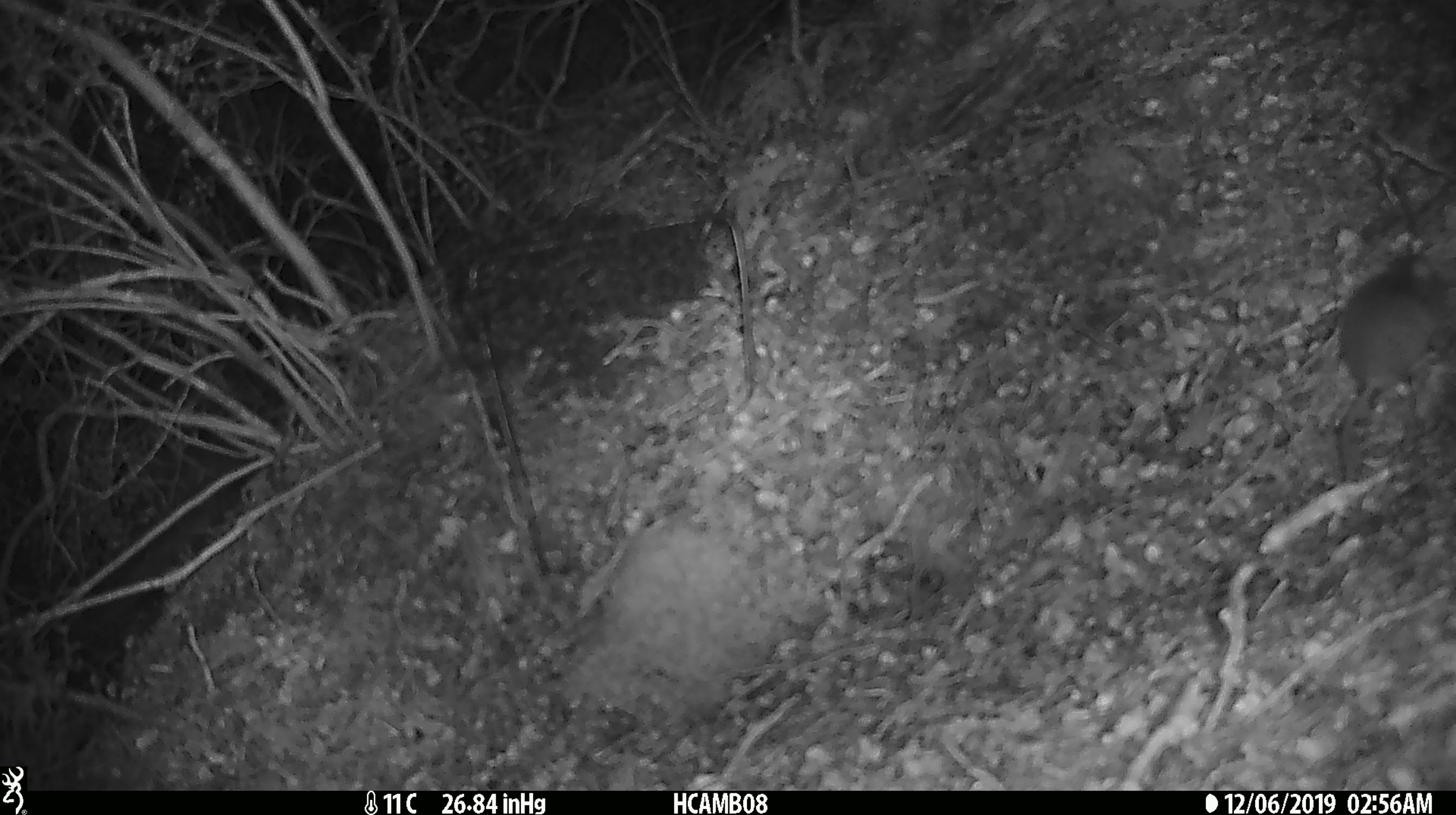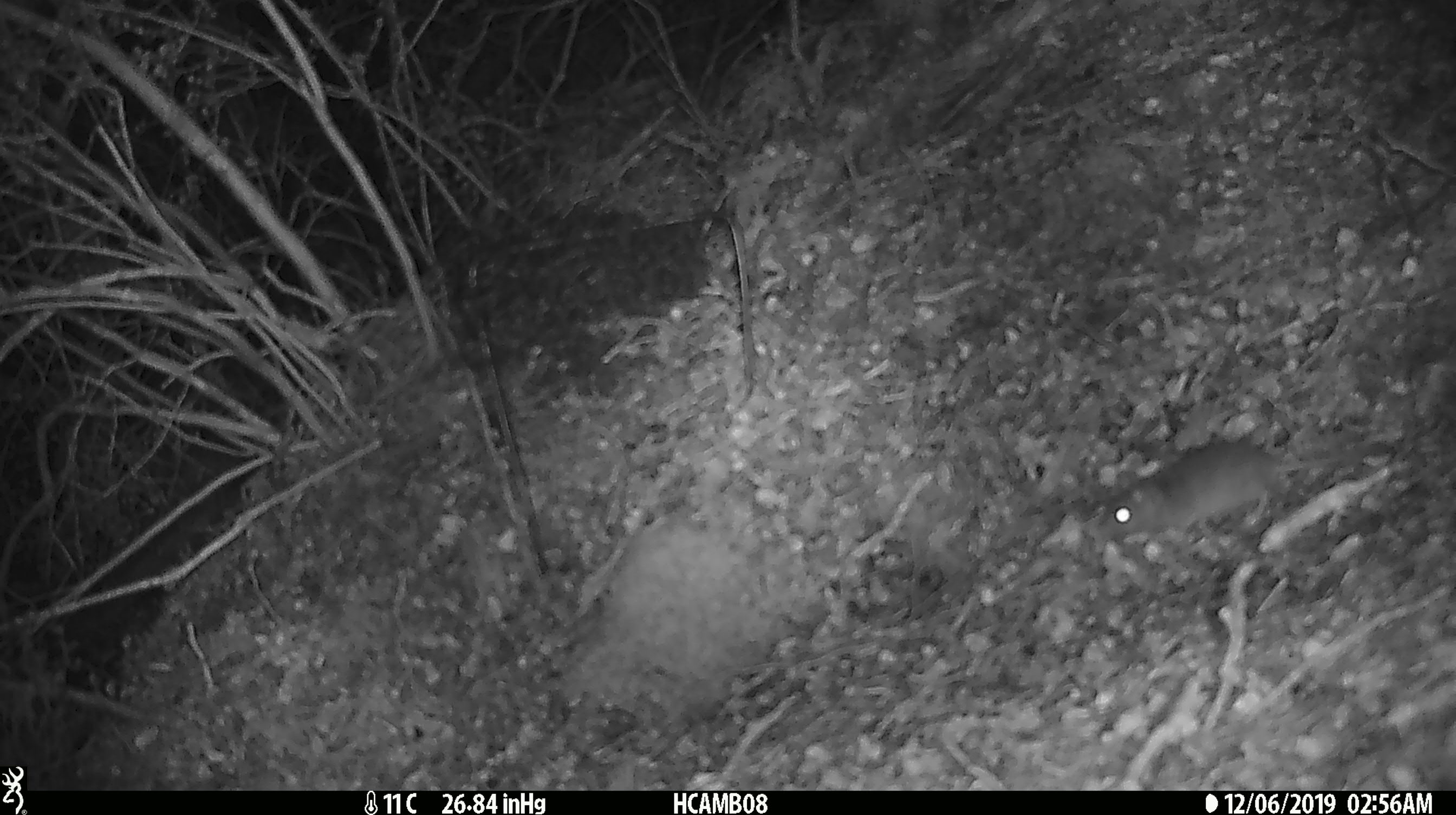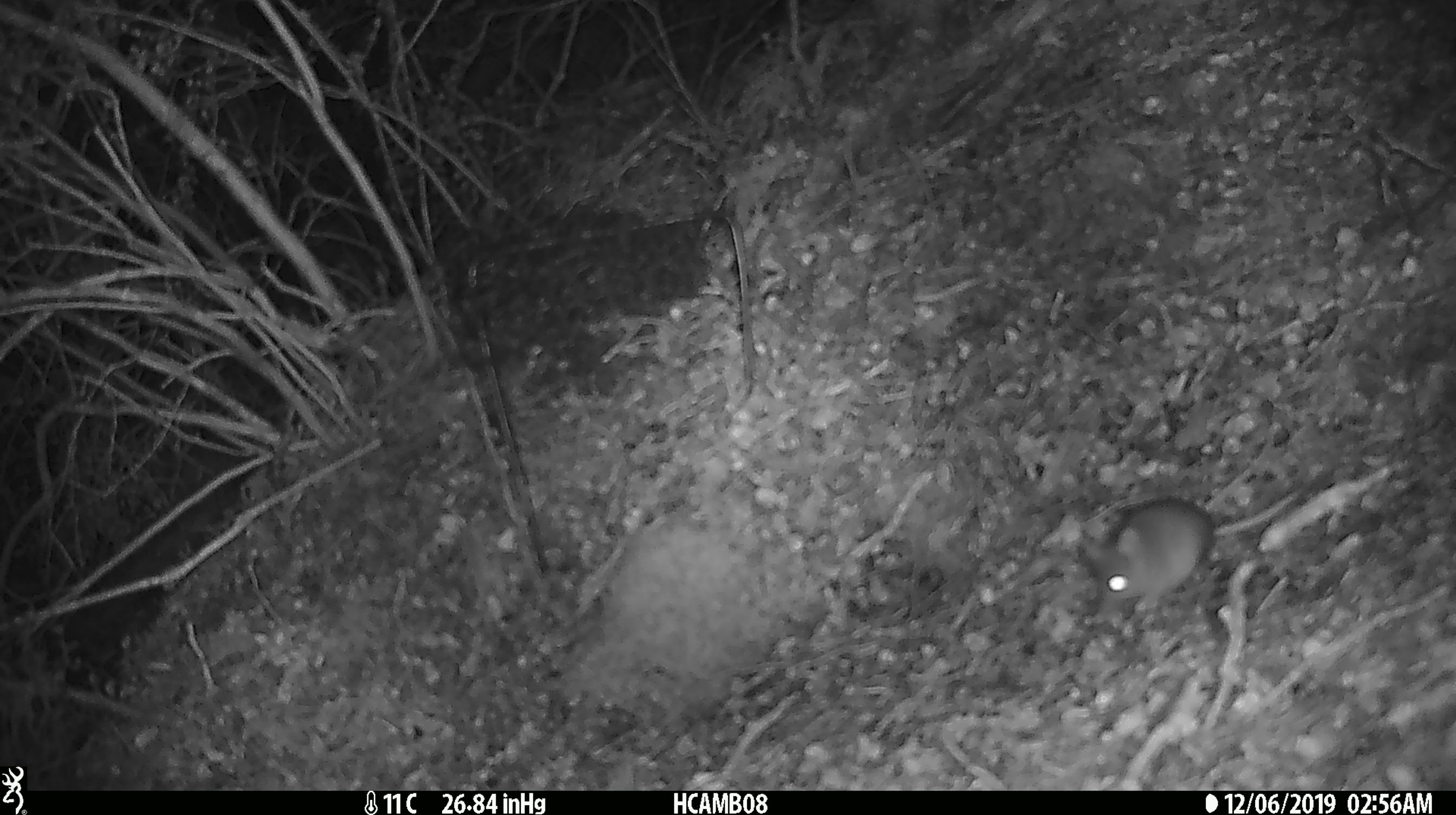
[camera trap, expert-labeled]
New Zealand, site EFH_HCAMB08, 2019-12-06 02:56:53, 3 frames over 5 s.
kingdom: Animalia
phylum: Chordata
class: Mammalia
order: Rodentia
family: Muridae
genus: Mus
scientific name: Mus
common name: mouse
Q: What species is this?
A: Mouse (Mus).